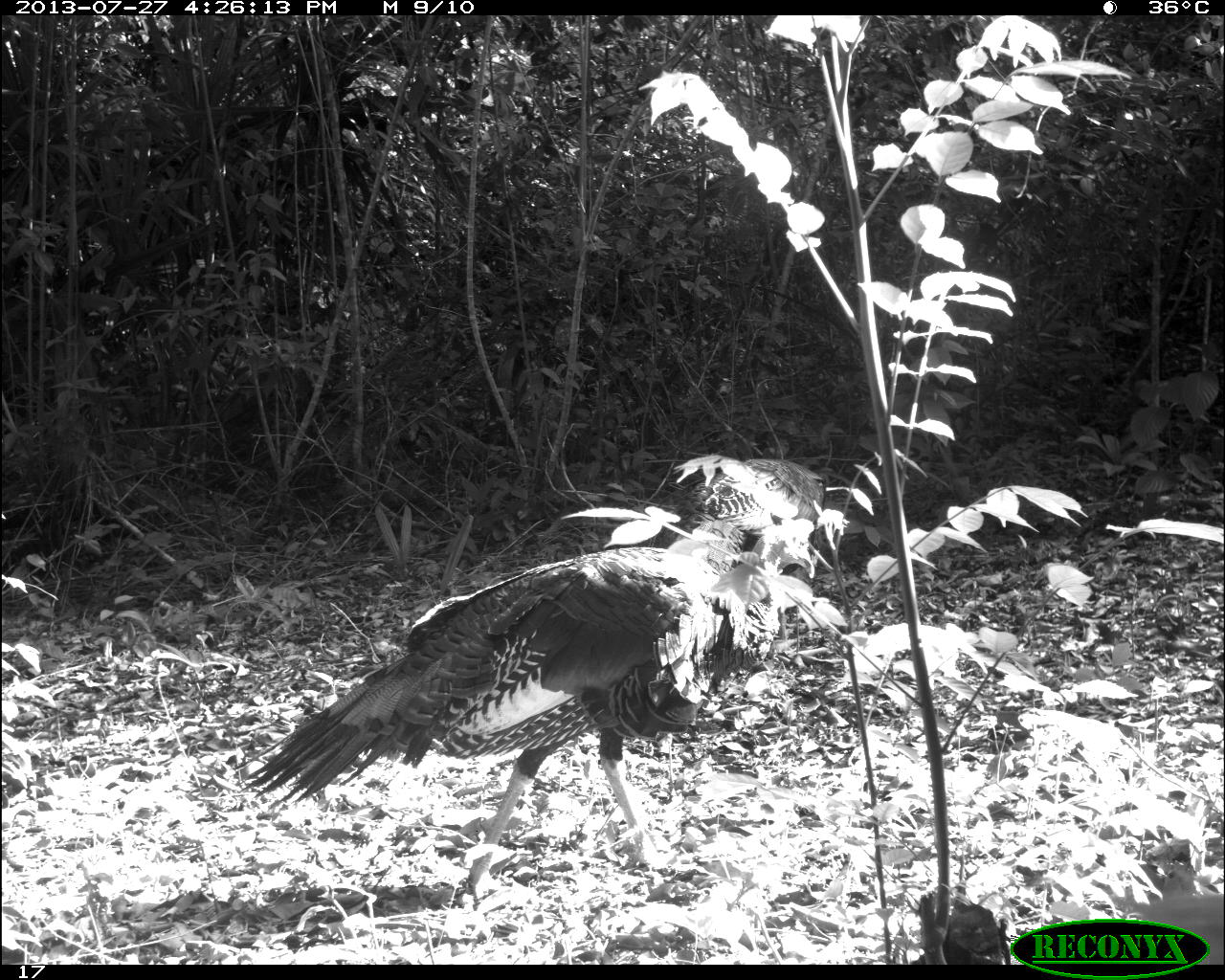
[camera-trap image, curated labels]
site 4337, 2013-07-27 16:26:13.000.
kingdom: Animalia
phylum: Chordata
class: Aves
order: Galliformes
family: Phasianidae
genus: Meleagris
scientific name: Meleagris ocellata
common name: ocellated turkey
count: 2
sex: male